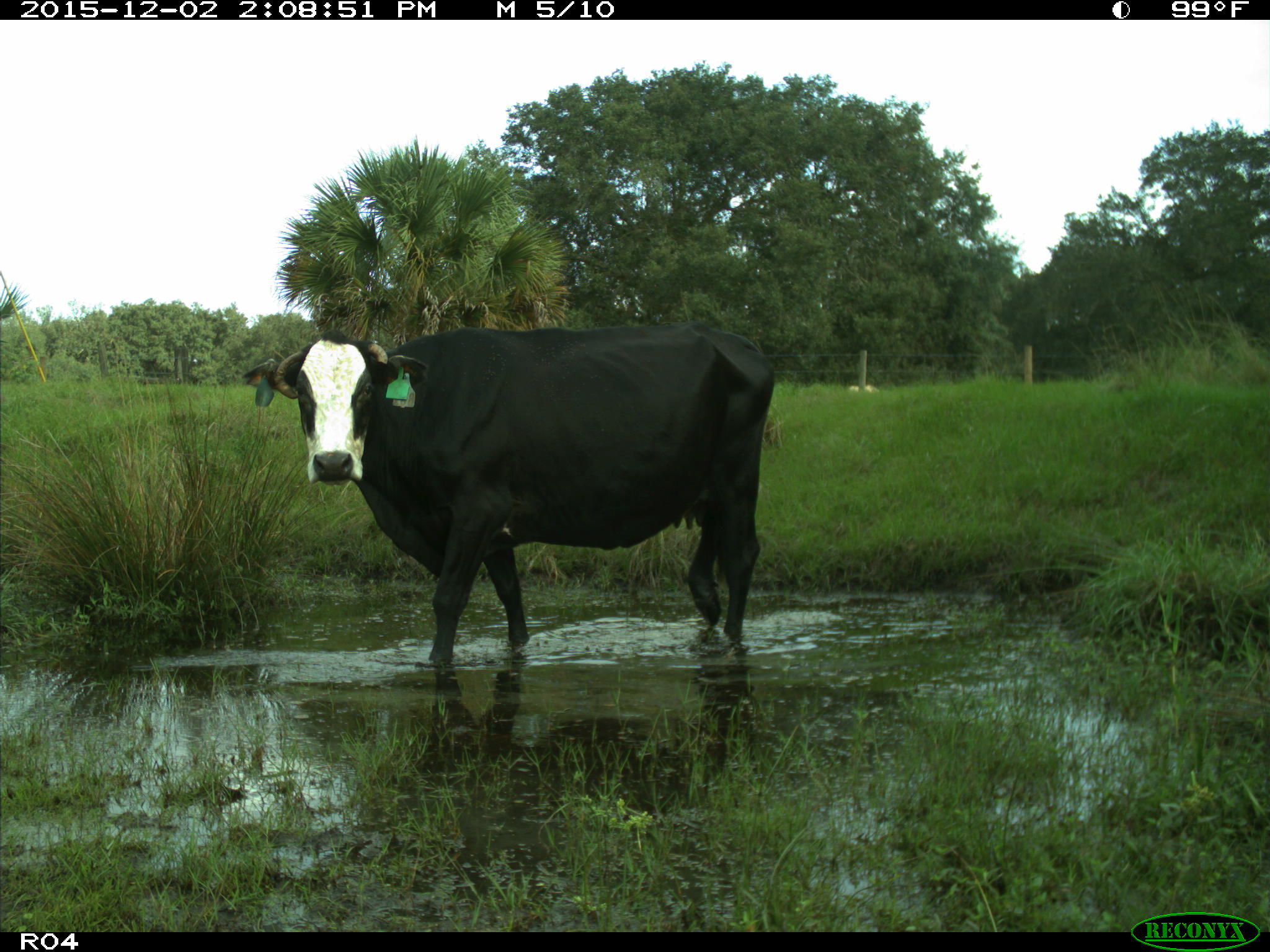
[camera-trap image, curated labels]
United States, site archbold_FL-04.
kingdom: Animalia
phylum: Chordata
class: Mammalia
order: Artiodactyla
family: Bovidae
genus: Bos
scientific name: Bos taurus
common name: domestic cow